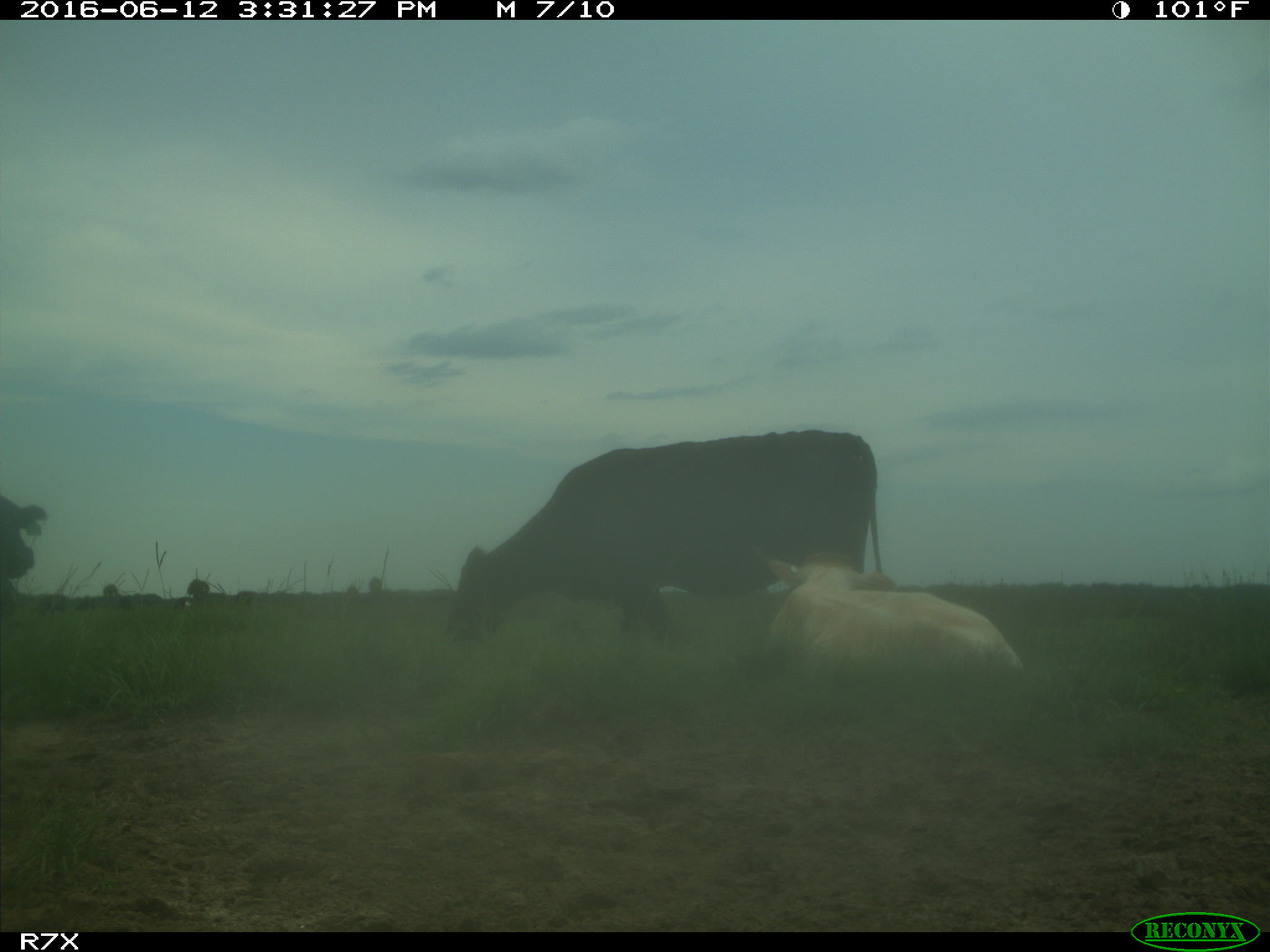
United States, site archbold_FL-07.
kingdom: Animalia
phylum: Chordata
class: Mammalia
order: Artiodactyla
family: Bovidae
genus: Bos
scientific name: Bos taurus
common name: domestic cow